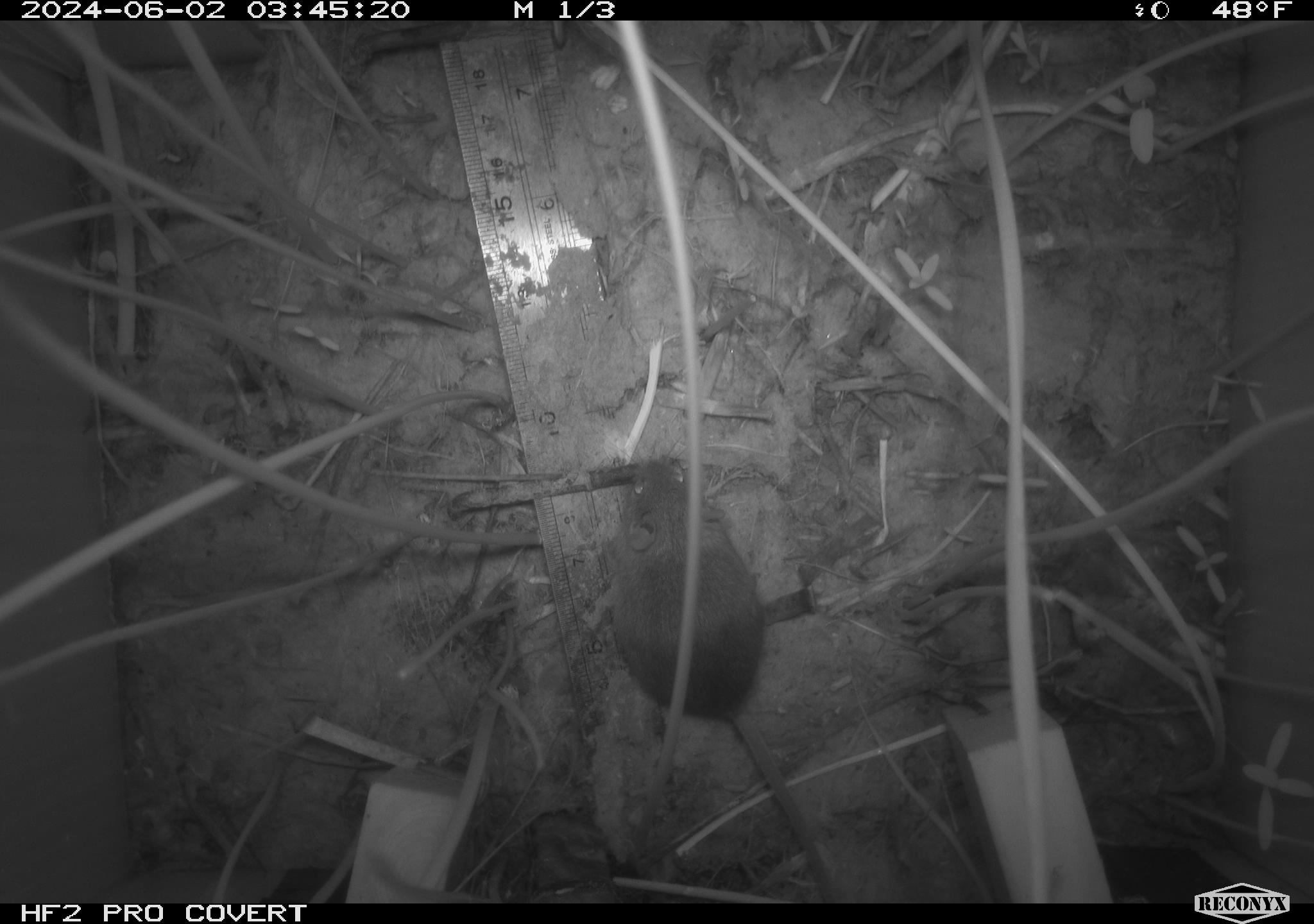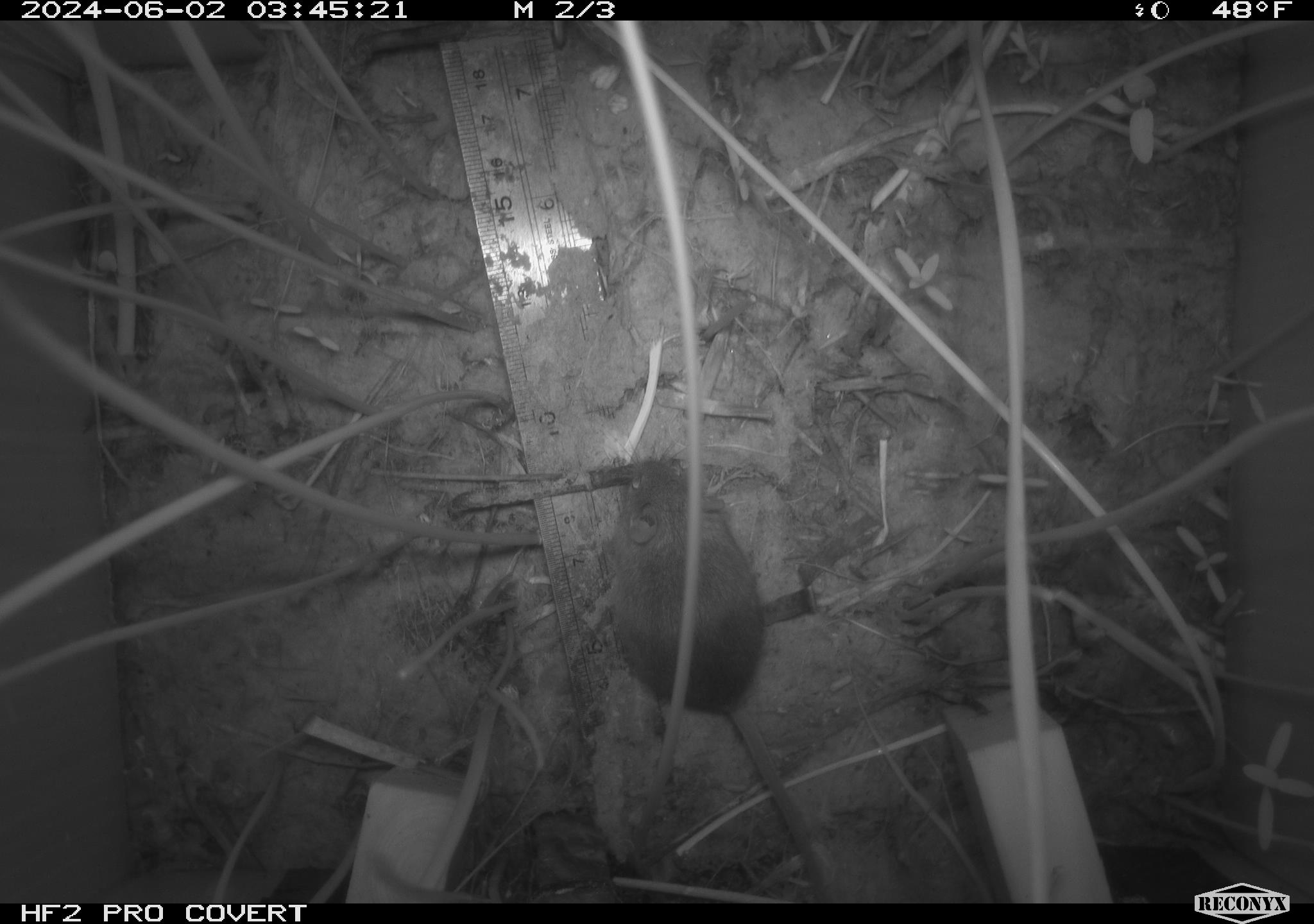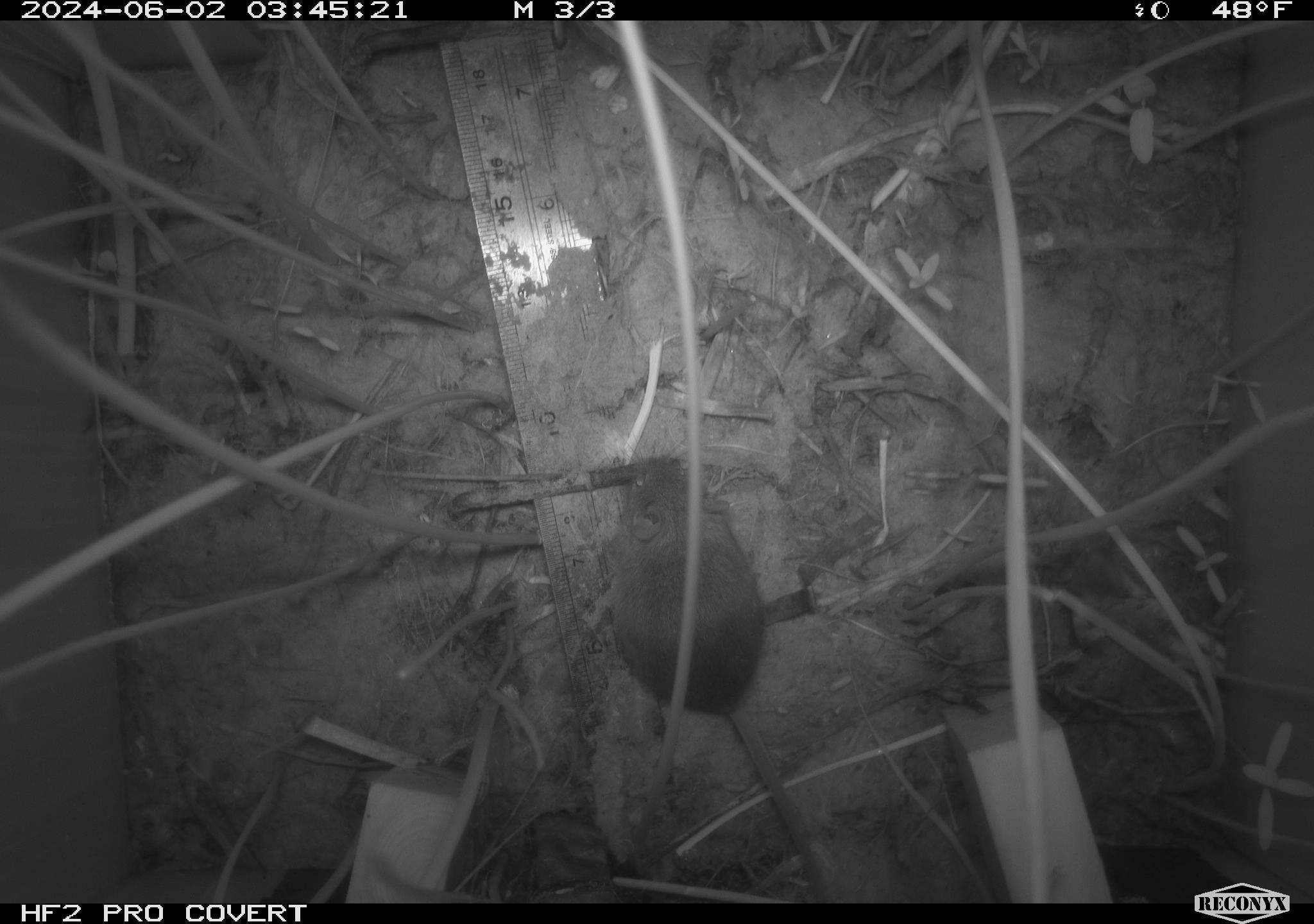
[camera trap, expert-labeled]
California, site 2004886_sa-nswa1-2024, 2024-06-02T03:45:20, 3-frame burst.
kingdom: Animalia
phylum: Chordata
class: Mammalia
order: Rodentia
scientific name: Rodentia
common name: rodent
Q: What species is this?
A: Rodent (Rodentia).